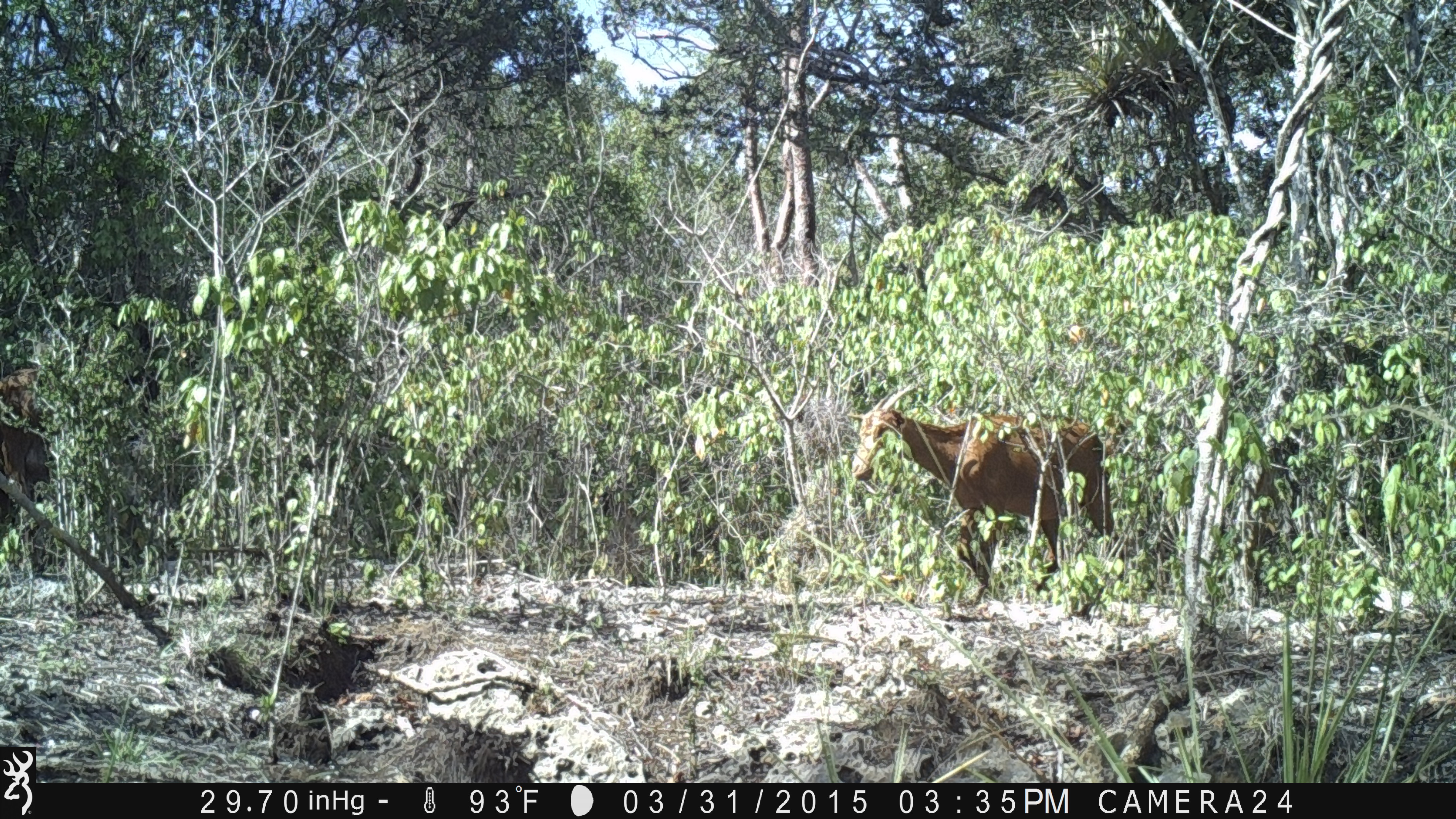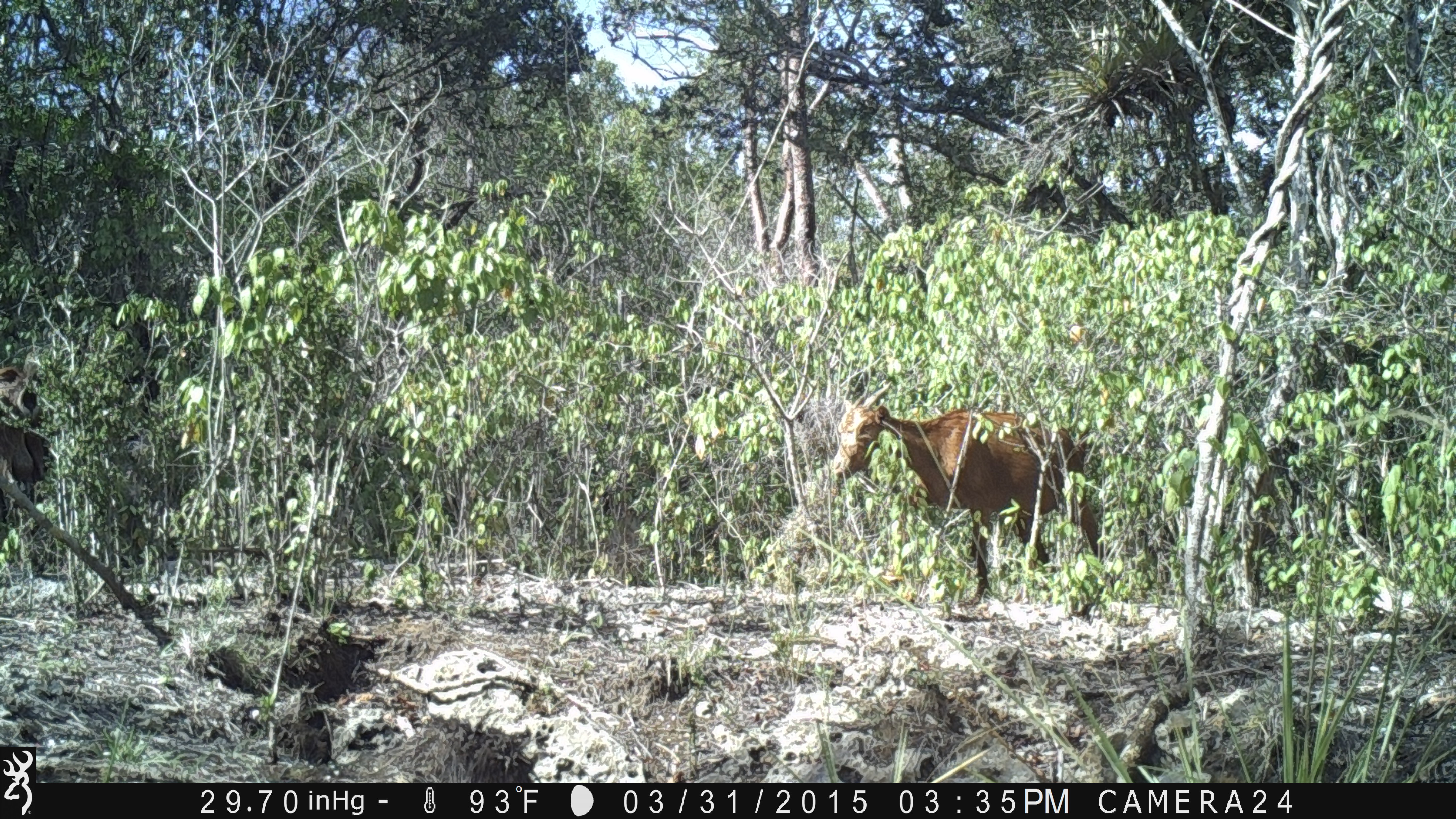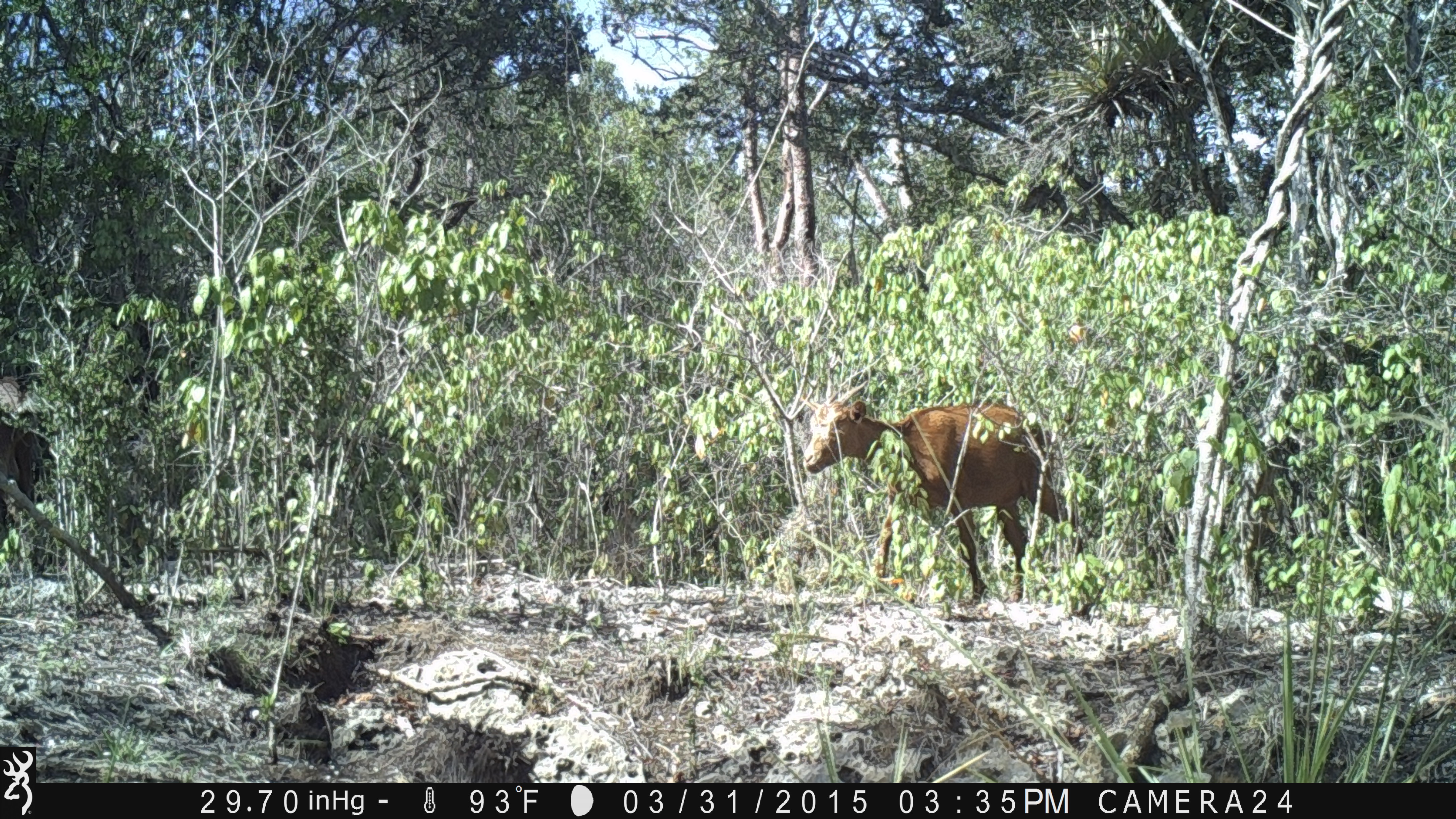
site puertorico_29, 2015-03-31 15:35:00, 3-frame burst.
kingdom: Animalia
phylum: Chordata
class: Mammalia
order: Artiodactyla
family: Bovidae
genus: Capra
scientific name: Capra hircus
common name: goat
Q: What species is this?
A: Goat (Capra hircus).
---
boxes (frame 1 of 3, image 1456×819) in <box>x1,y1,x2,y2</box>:
goat: <box>846,379,1115,605</box>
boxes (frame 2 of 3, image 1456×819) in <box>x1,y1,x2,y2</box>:
goat: <box>833,378,1134,620</box>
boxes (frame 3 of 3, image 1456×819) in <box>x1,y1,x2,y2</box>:
goat: <box>793,377,1072,608</box>